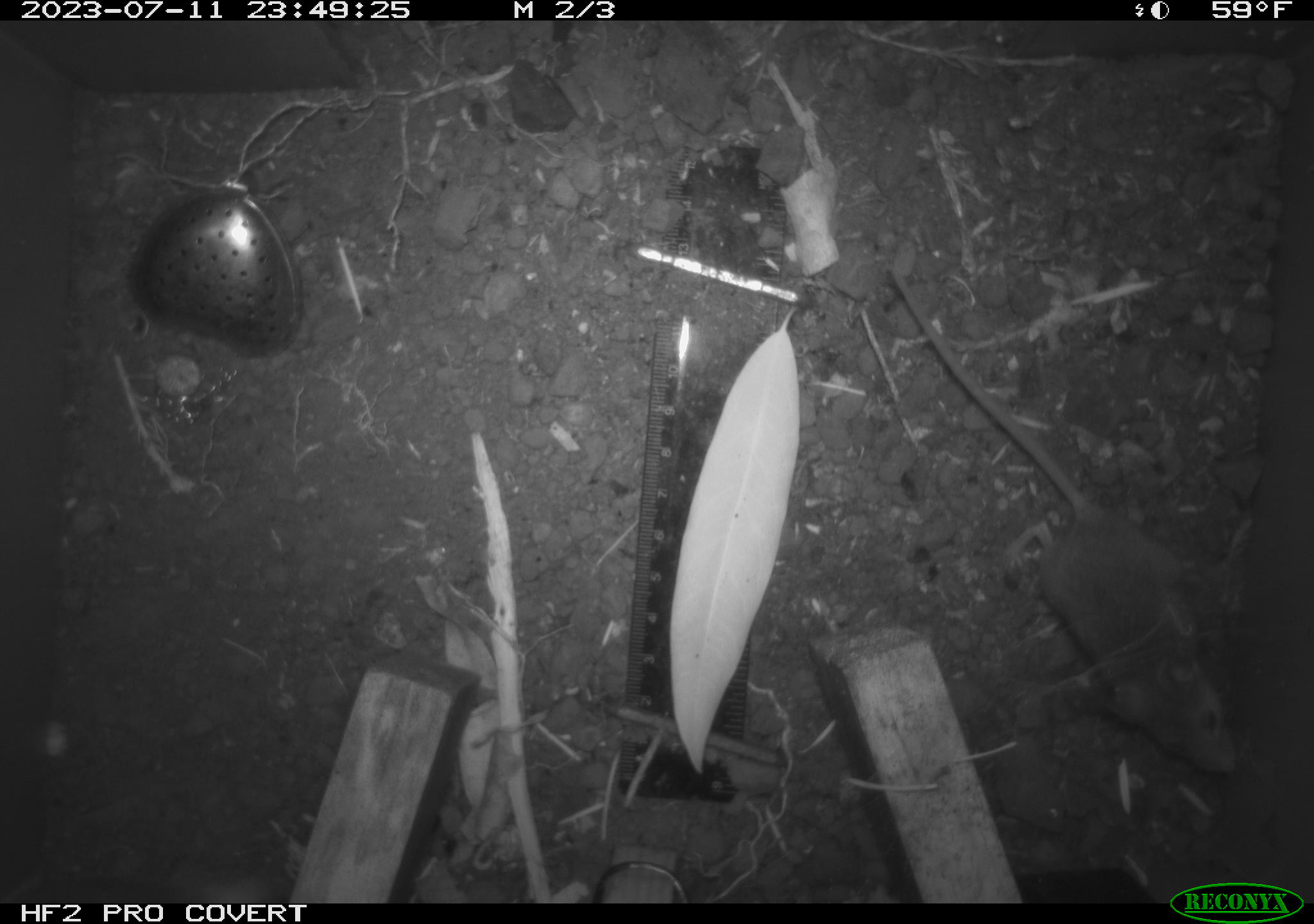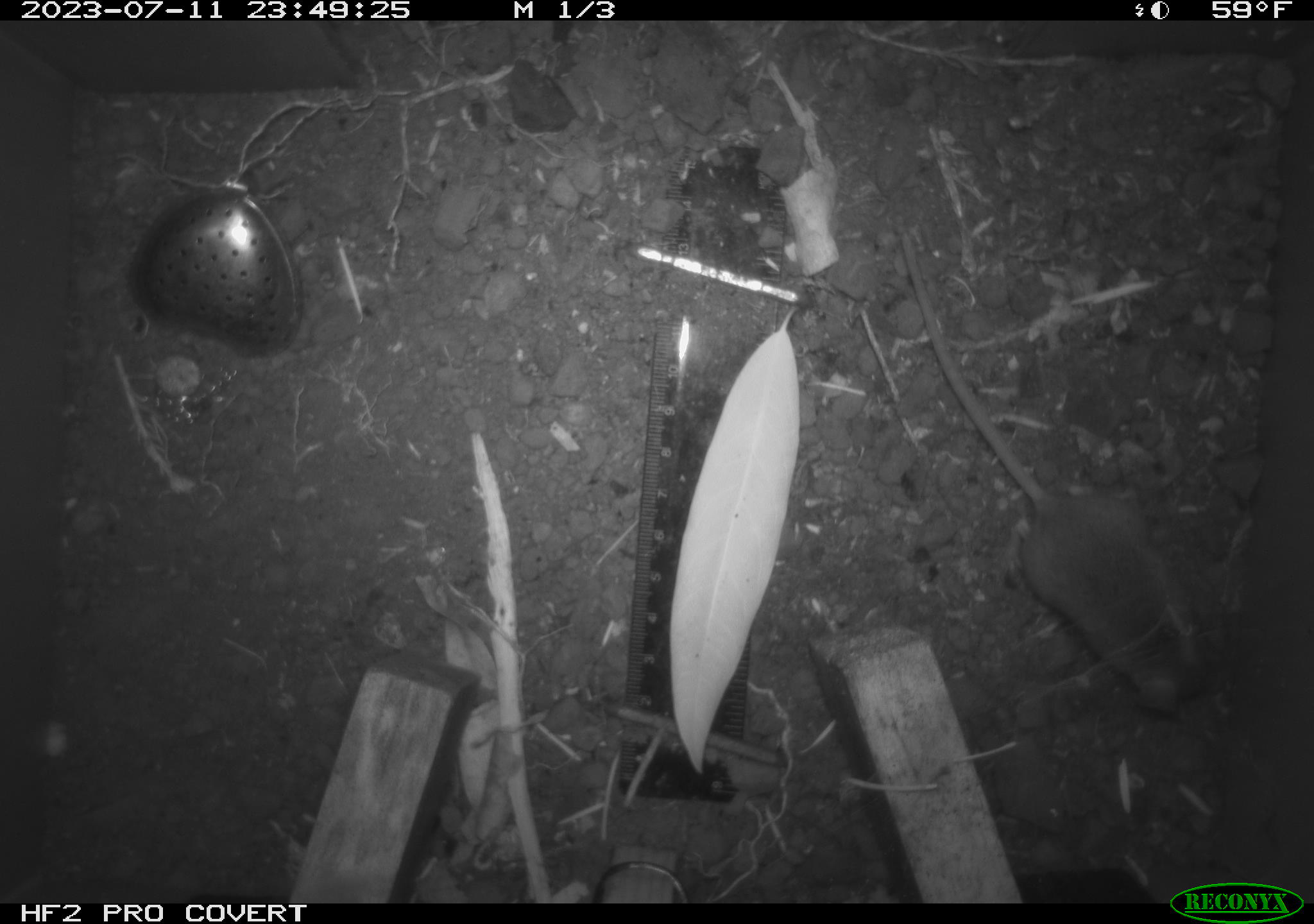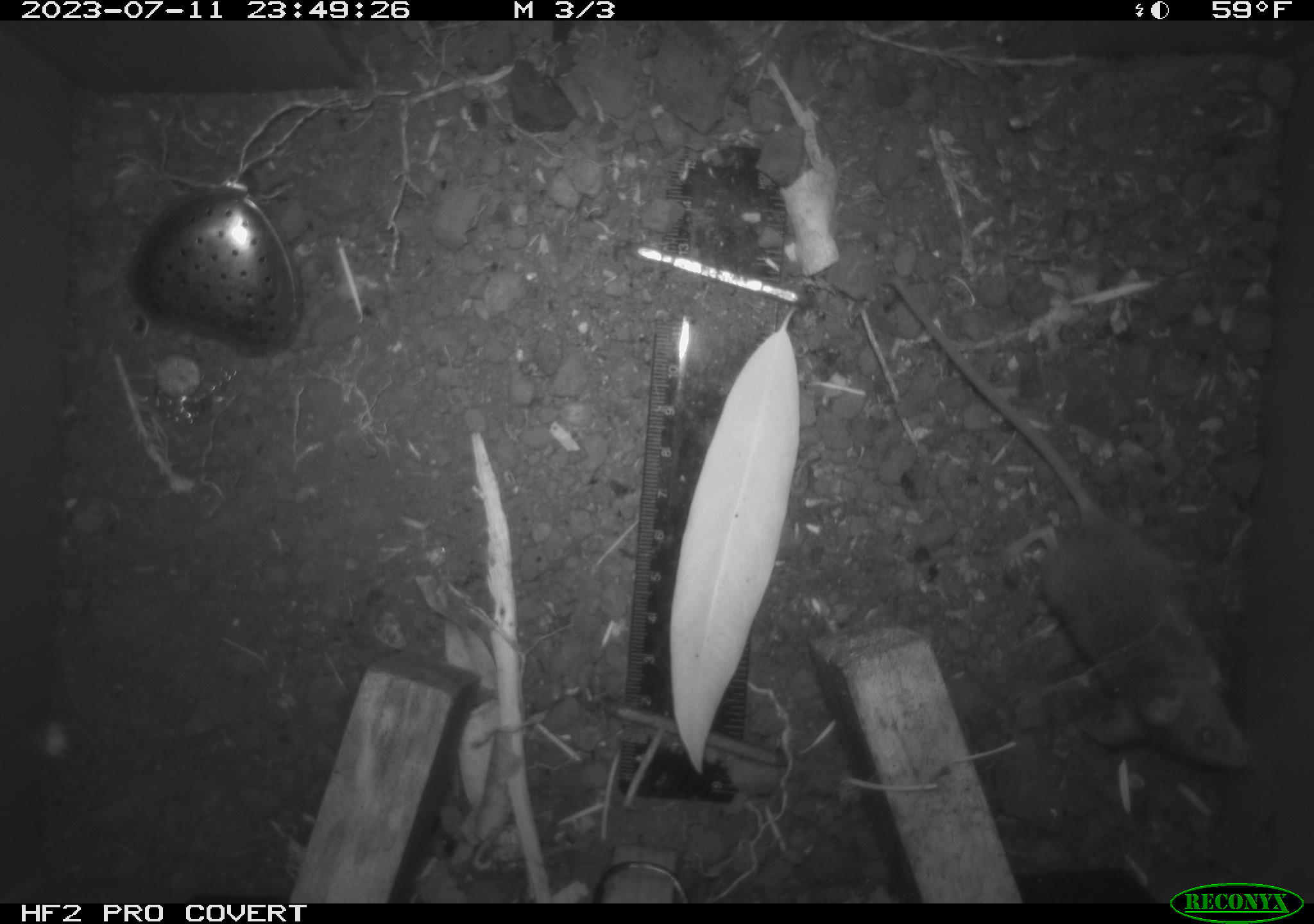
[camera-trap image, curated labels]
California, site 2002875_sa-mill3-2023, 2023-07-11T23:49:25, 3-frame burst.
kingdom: Animalia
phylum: Chordata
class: Mammalia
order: Rodentia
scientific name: Rodentia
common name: mouse species